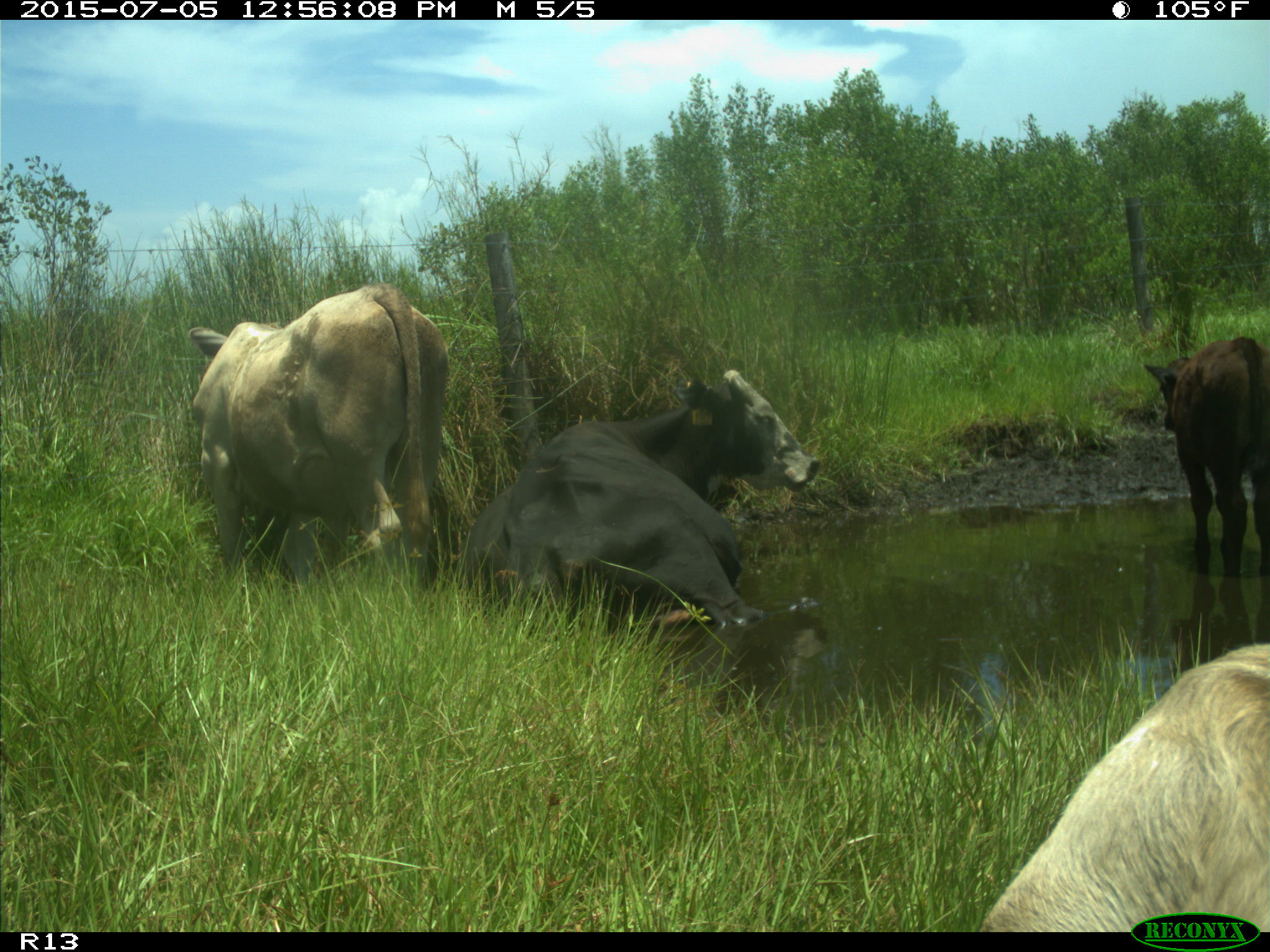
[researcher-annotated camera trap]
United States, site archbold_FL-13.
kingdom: Animalia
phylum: Chordata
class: Mammalia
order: Artiodactyla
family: Bovidae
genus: Bos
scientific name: Bos taurus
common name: domestic cow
Bos taurus (domestic cow).